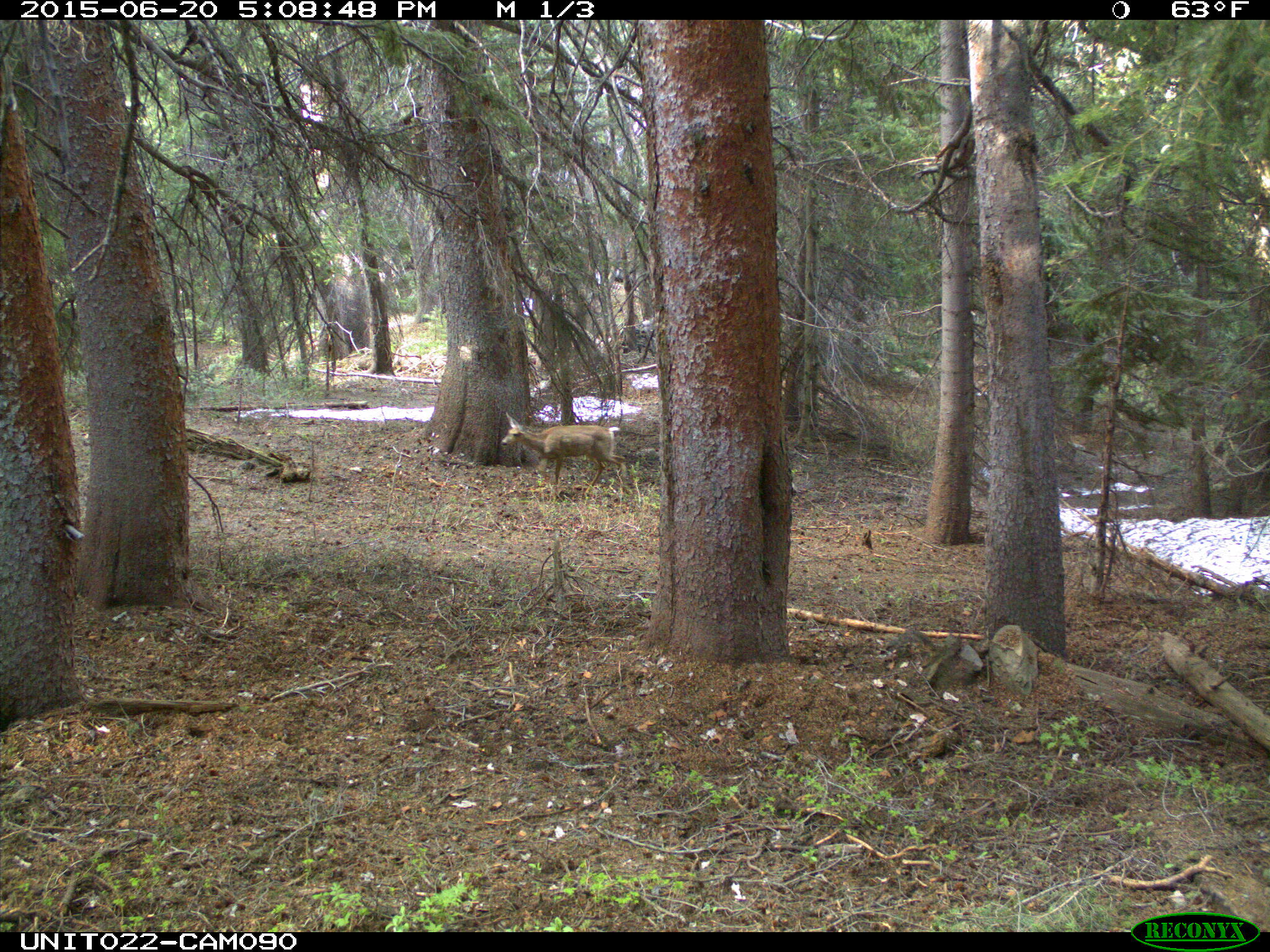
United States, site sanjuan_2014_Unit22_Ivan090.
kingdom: Animalia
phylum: Chordata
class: Mammalia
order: Artiodactyla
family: Cervidae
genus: Odocoileus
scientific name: Odocoileus hemionus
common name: mule deer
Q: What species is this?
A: Odocoileus hemionus (mule deer).